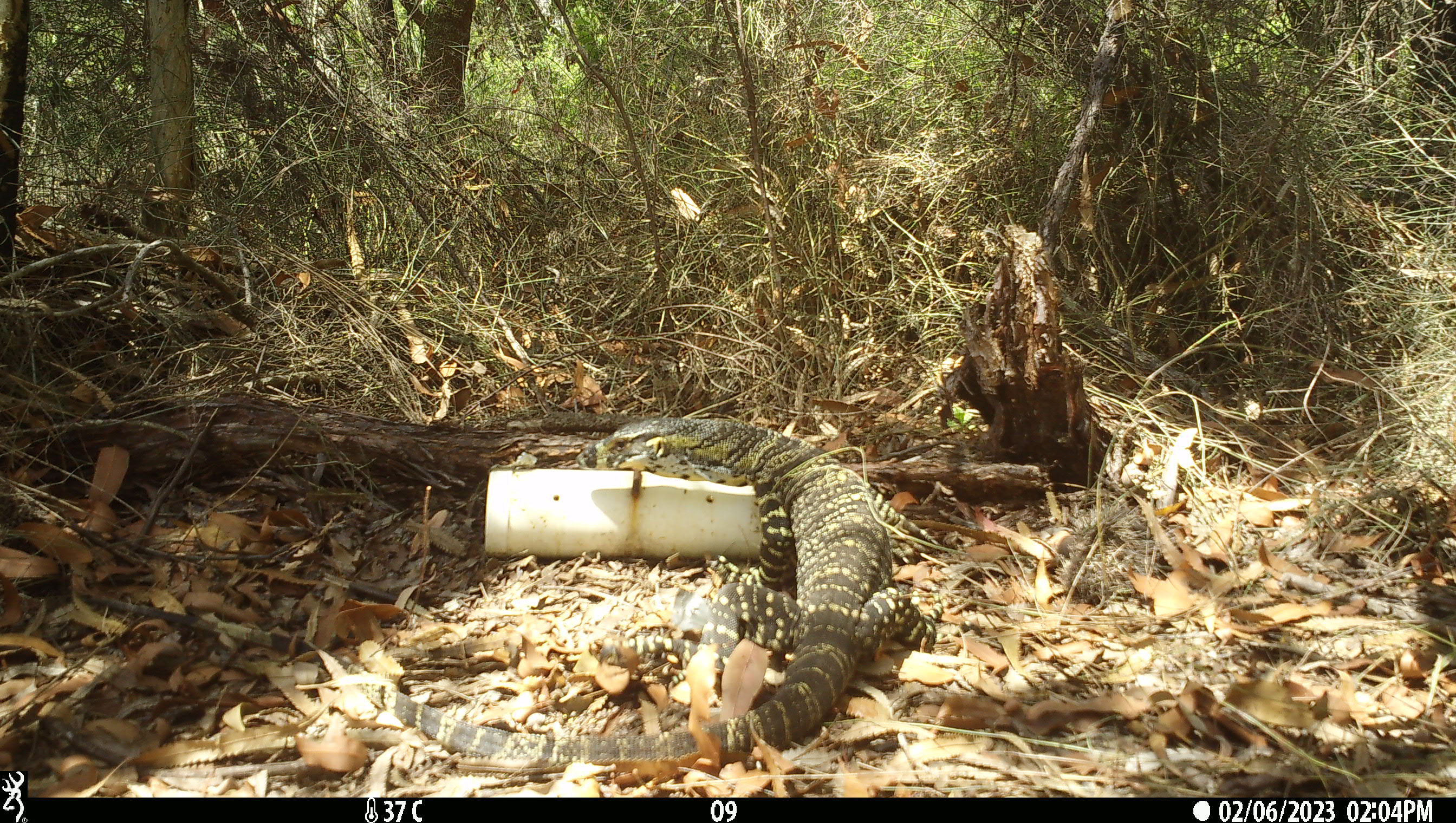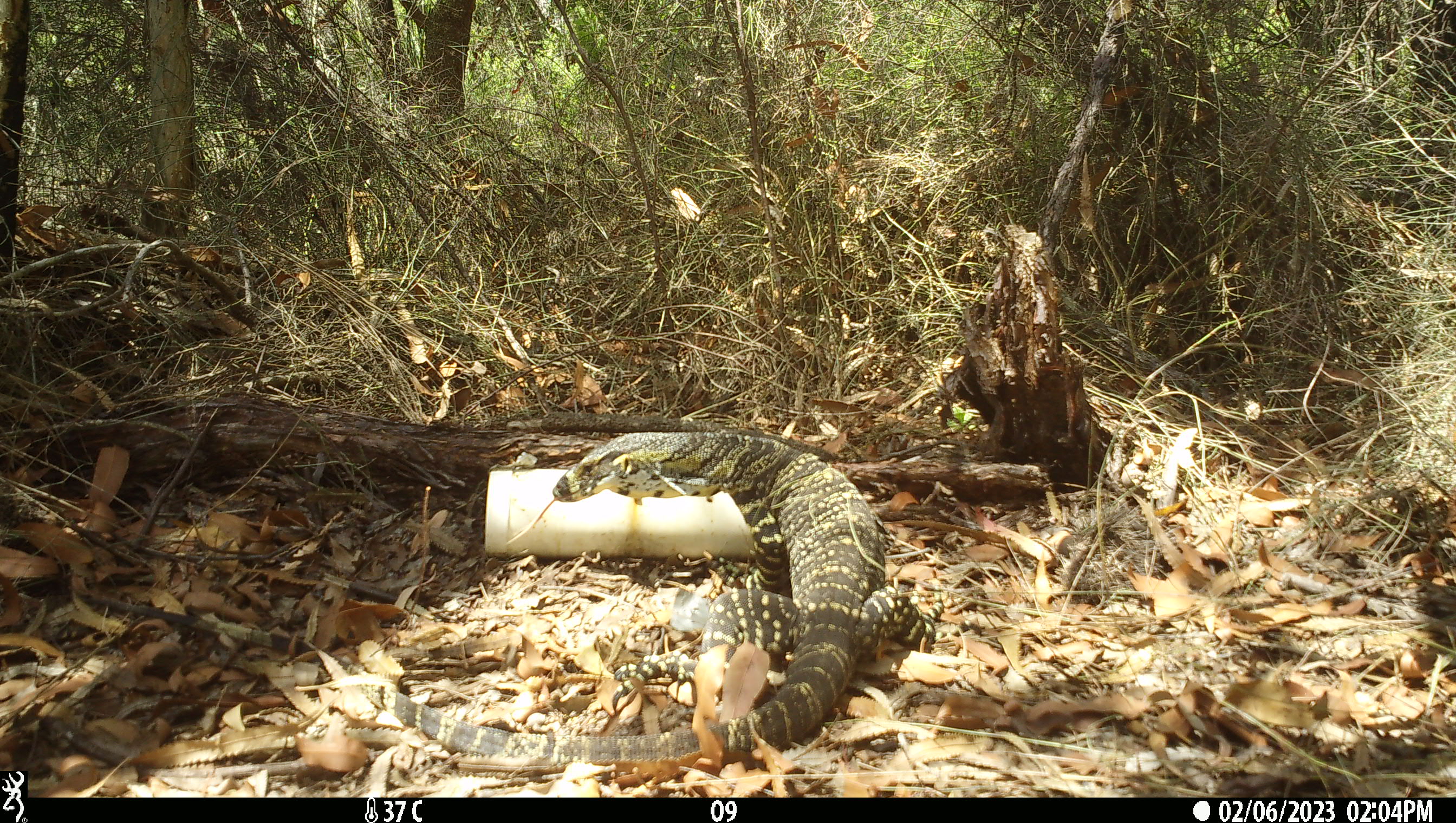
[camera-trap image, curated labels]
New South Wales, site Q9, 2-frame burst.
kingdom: Animalia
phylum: Chordata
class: Reptilia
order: Squamata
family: Varanidae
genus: Varanus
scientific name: Varanus varius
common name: lace monitor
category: goanna